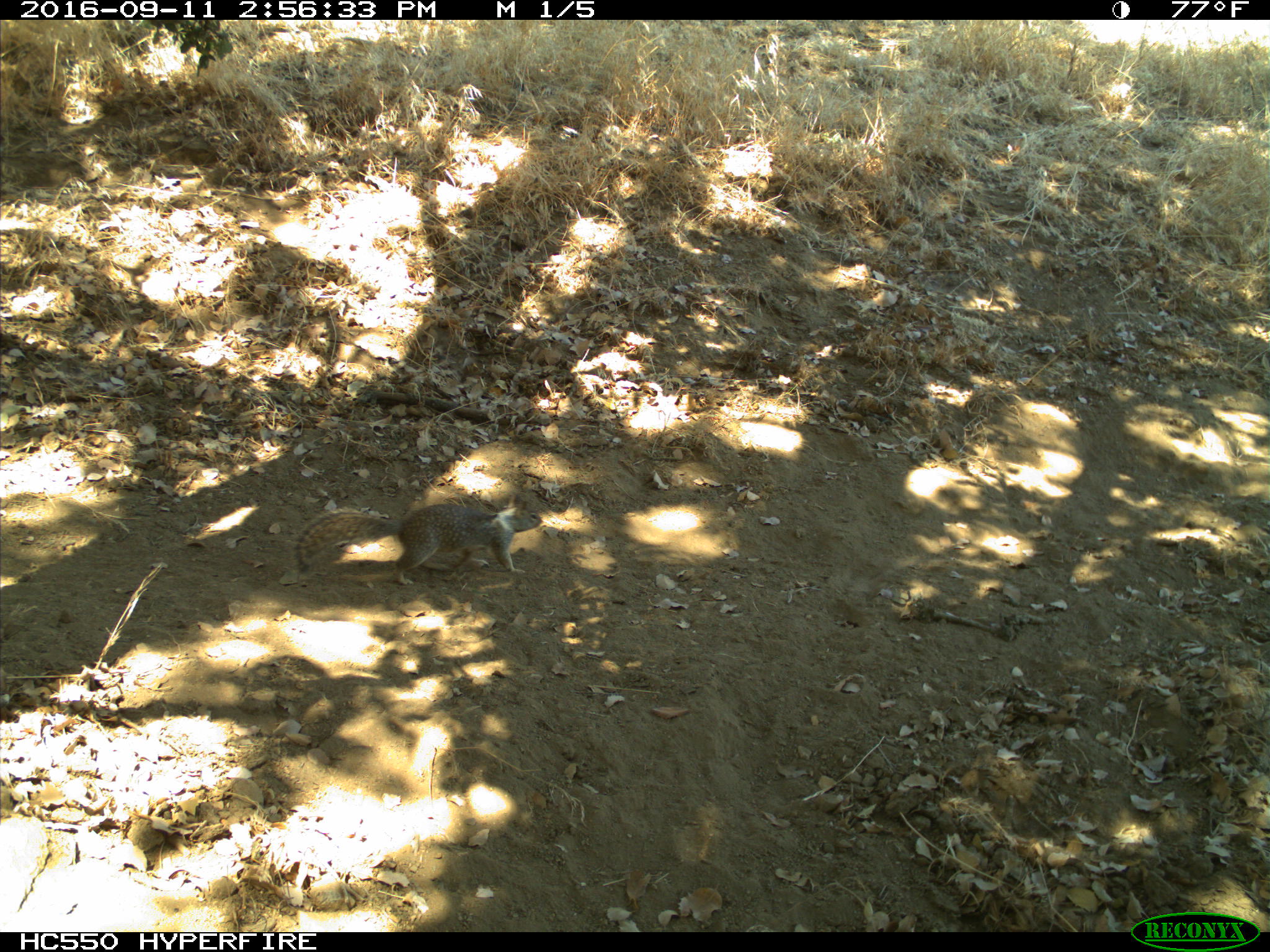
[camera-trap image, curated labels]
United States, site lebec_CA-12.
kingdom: Animalia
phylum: Chordata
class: Mammalia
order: Rodentia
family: Sciuridae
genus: Otospermophilus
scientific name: Otospermophilus beecheyi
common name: california ground squirrel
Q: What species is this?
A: Otospermophilus beecheyi (california ground squirrel).